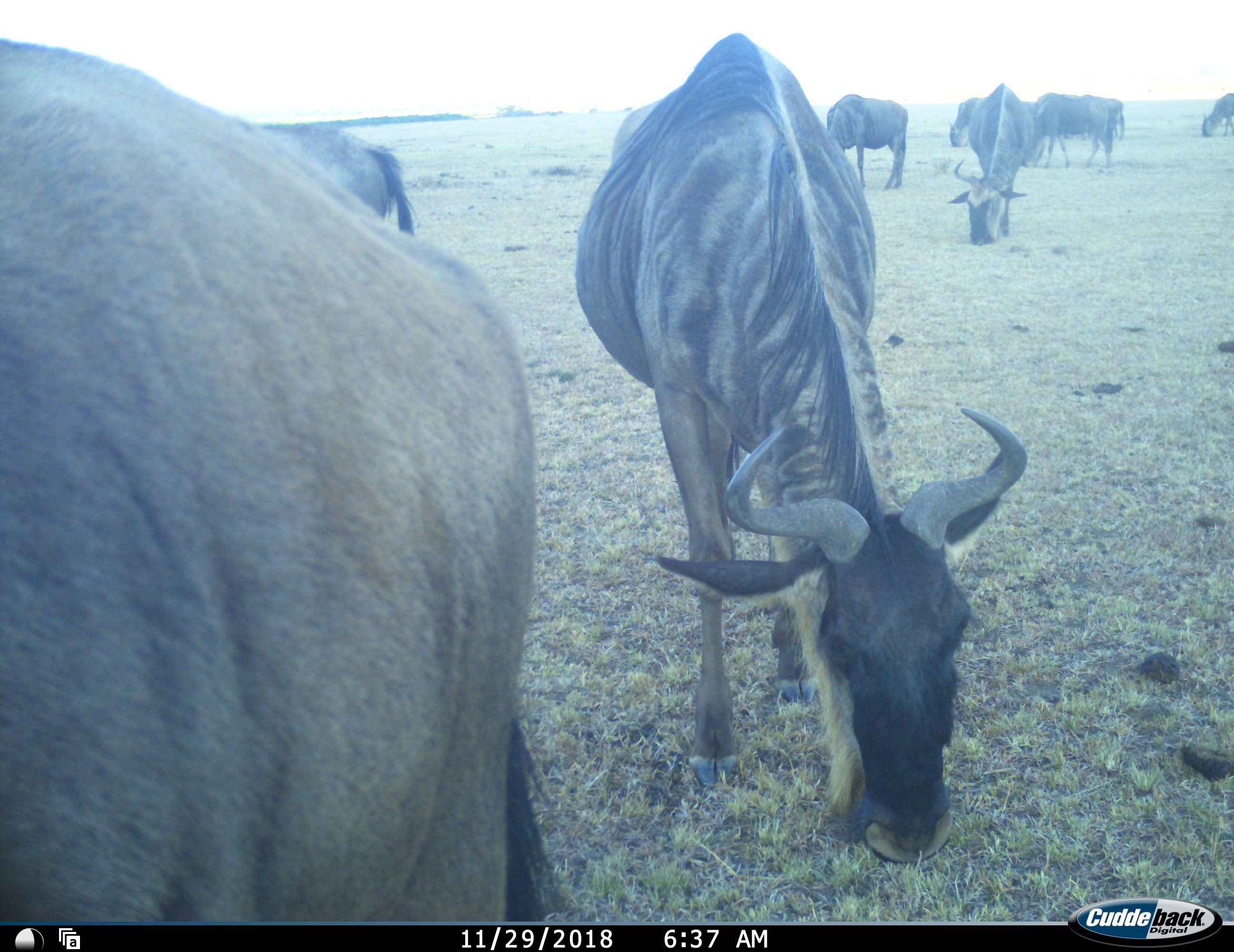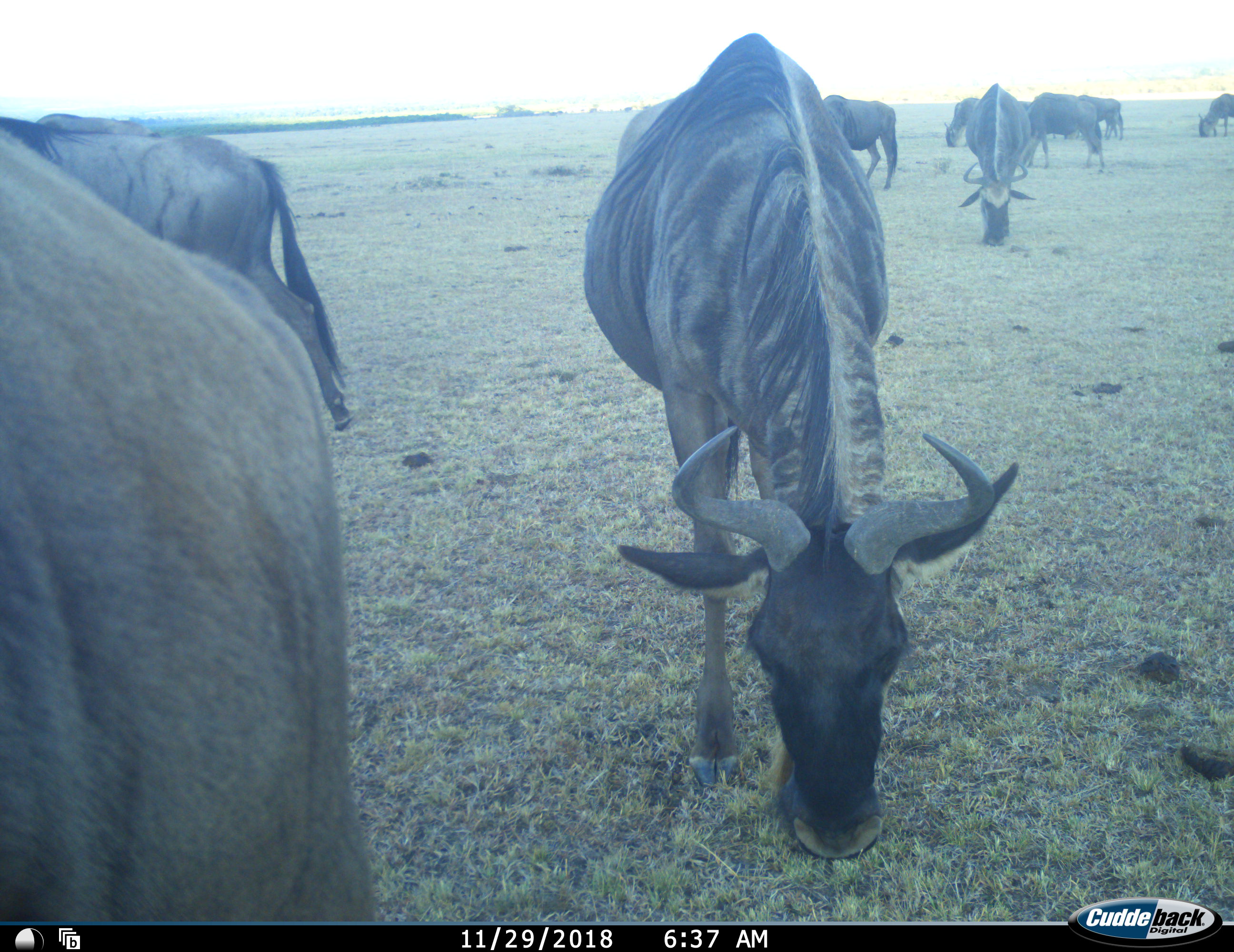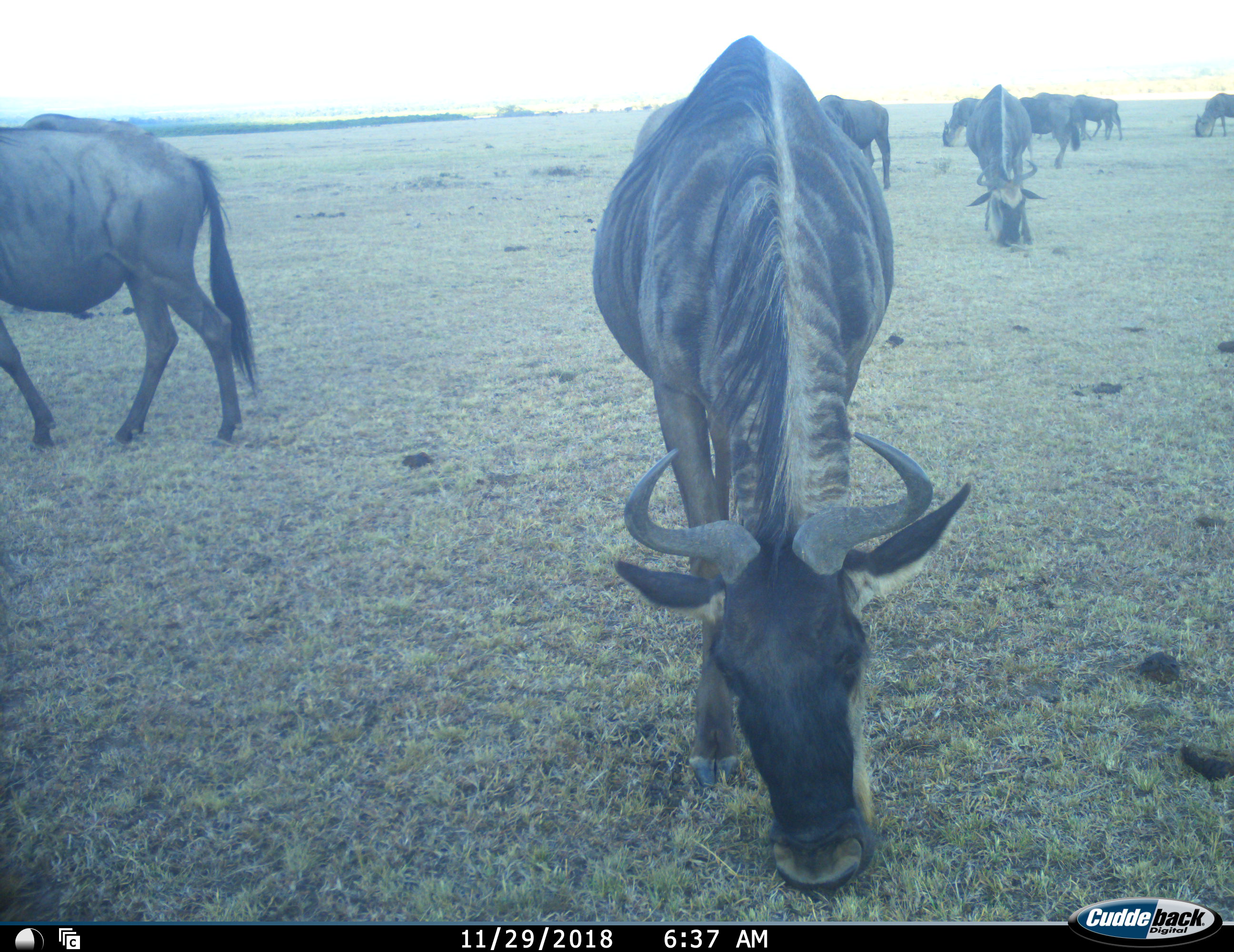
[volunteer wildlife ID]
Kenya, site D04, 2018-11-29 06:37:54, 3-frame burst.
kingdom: Animalia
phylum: Chordata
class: Mammalia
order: Artiodactyla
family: Bovidae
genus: Connochaetes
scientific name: Connochaetes taurinus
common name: common wildebeest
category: wildebeest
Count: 9.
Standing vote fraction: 22%.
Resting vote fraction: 0%.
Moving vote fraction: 56%.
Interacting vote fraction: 0%.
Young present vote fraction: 0%.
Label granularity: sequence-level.